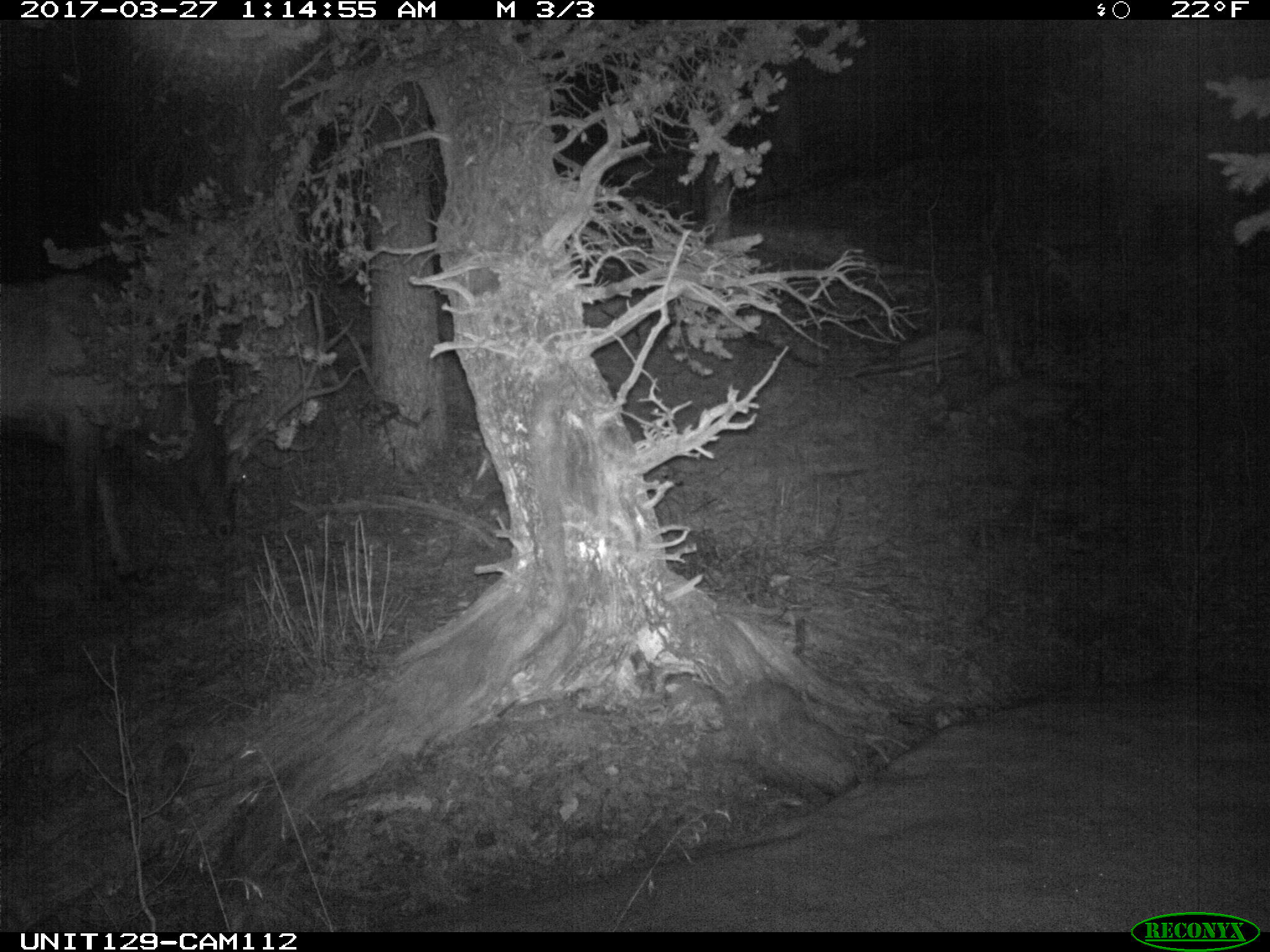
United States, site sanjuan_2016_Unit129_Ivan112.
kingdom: Animalia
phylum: Chordata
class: Mammalia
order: Artiodactyla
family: Cervidae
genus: Cervus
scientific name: Cervus elaphus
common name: red deer